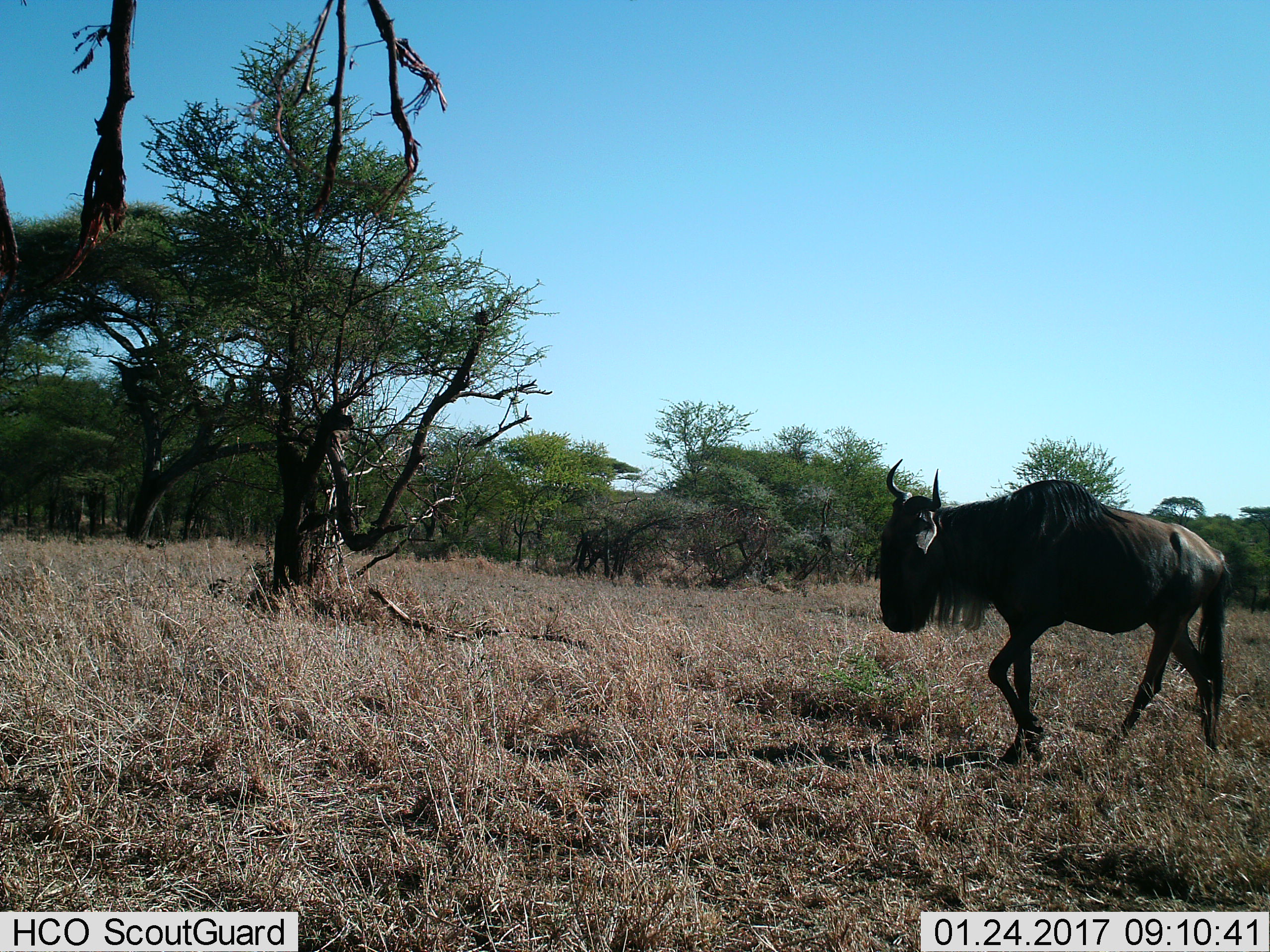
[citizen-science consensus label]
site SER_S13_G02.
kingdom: Animalia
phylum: Chordata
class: Mammalia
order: Artiodactyla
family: Bovidae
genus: Connochaetes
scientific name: Connochaetes taurinus taurinus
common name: blue wildebeest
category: wildebeestblue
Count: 1.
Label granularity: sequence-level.